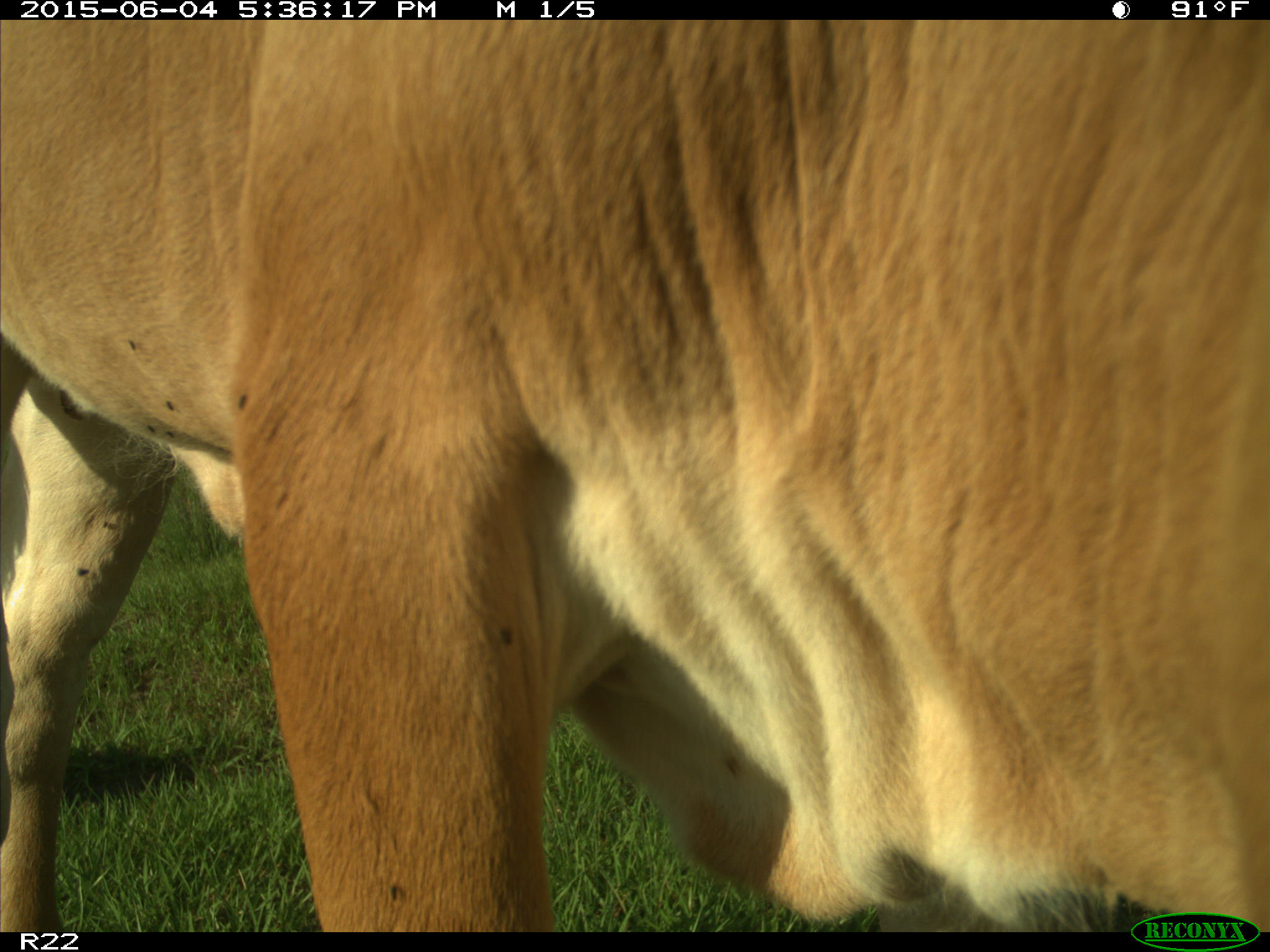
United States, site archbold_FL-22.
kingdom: Animalia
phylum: Chordata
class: Mammalia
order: Artiodactyla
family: Bovidae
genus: Bos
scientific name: Bos taurus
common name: domestic cow